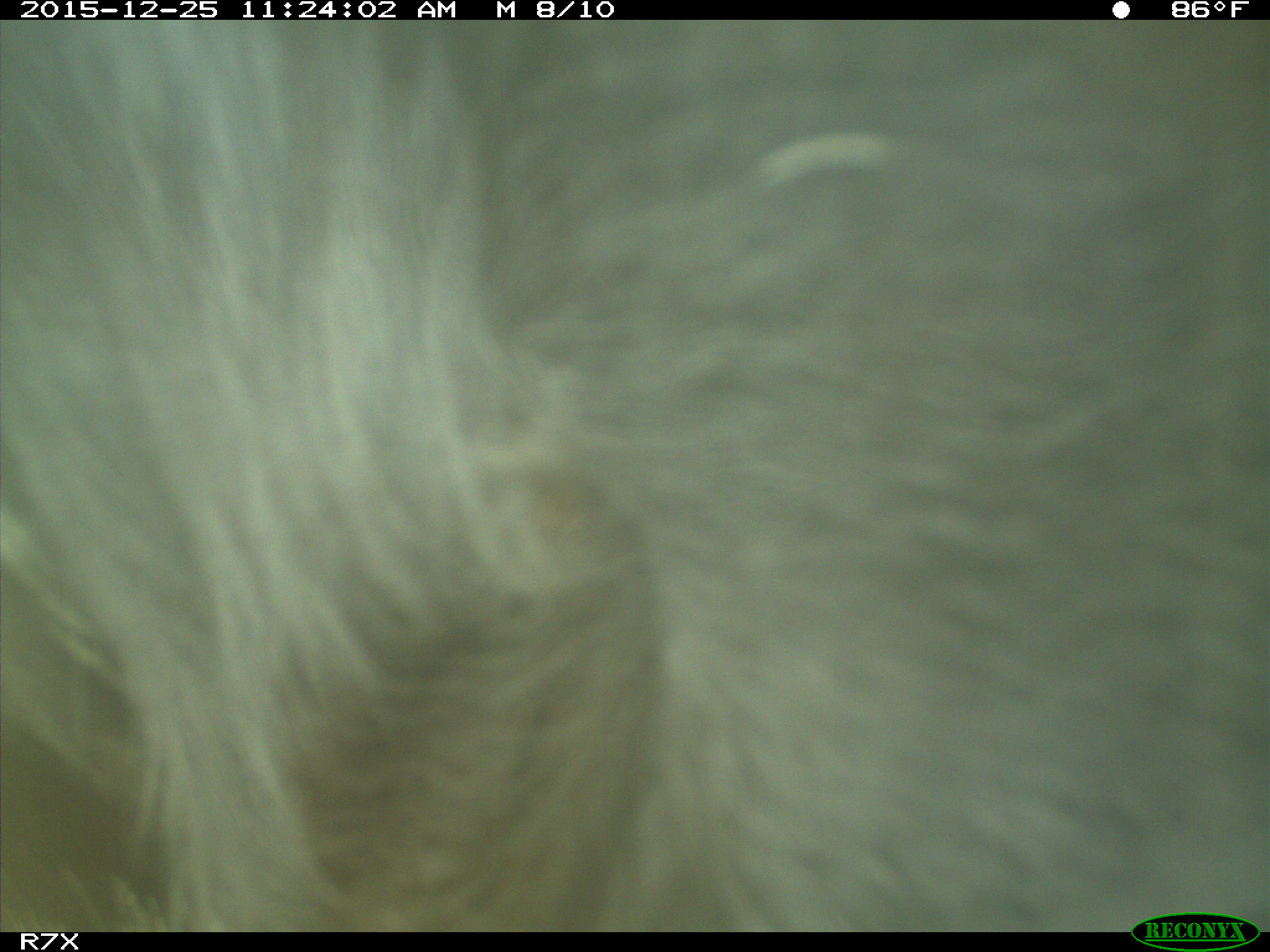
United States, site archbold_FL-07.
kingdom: Animalia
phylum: Chordata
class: Mammalia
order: Artiodactyla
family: Bovidae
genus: Bos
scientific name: Bos taurus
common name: domestic cow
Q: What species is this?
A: Bos taurus (domestic cow).